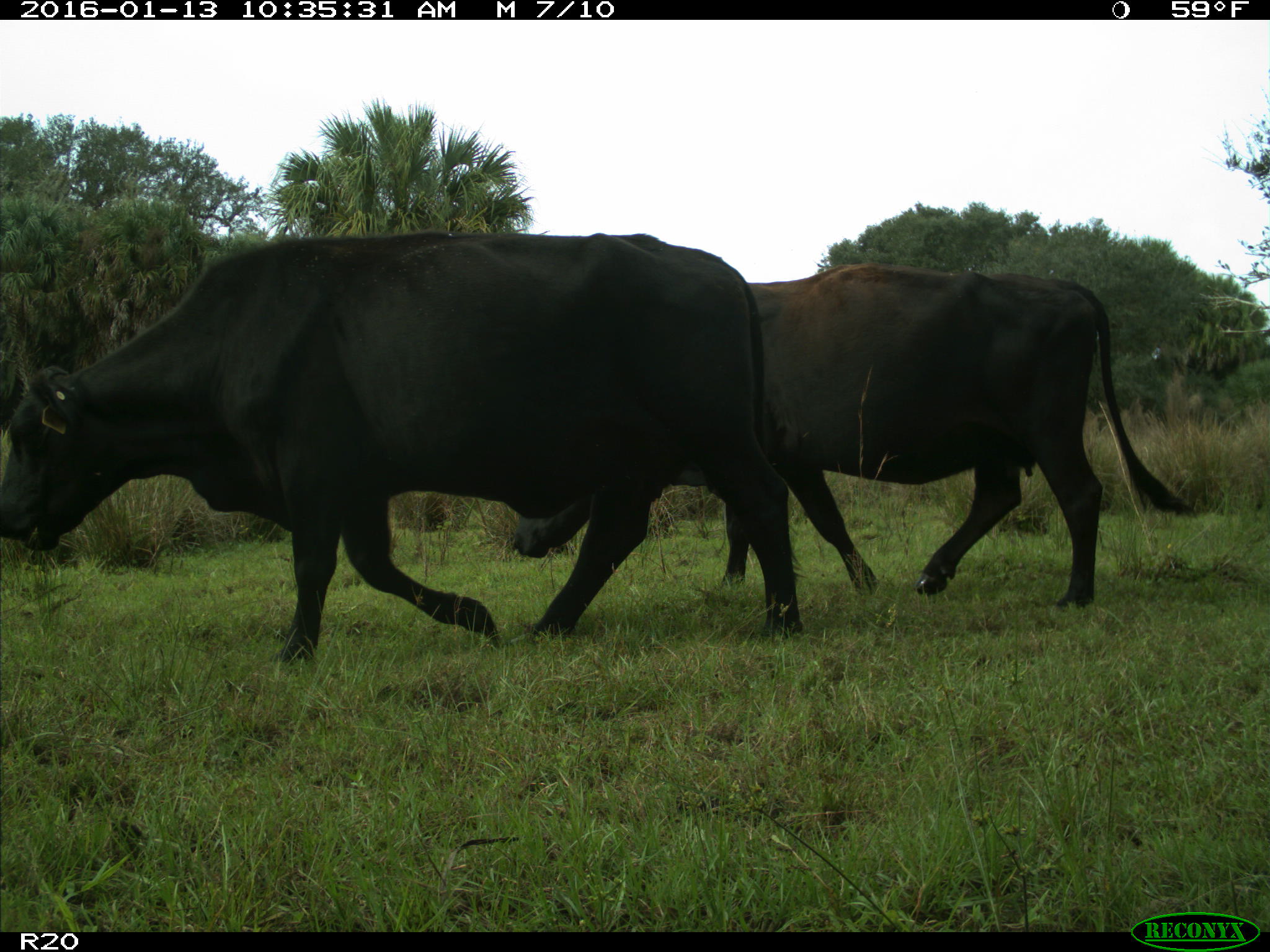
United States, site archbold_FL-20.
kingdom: Animalia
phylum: Chordata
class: Mammalia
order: Artiodactyla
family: Bovidae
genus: Bos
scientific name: Bos taurus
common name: domestic cow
Bos taurus (domestic cow).